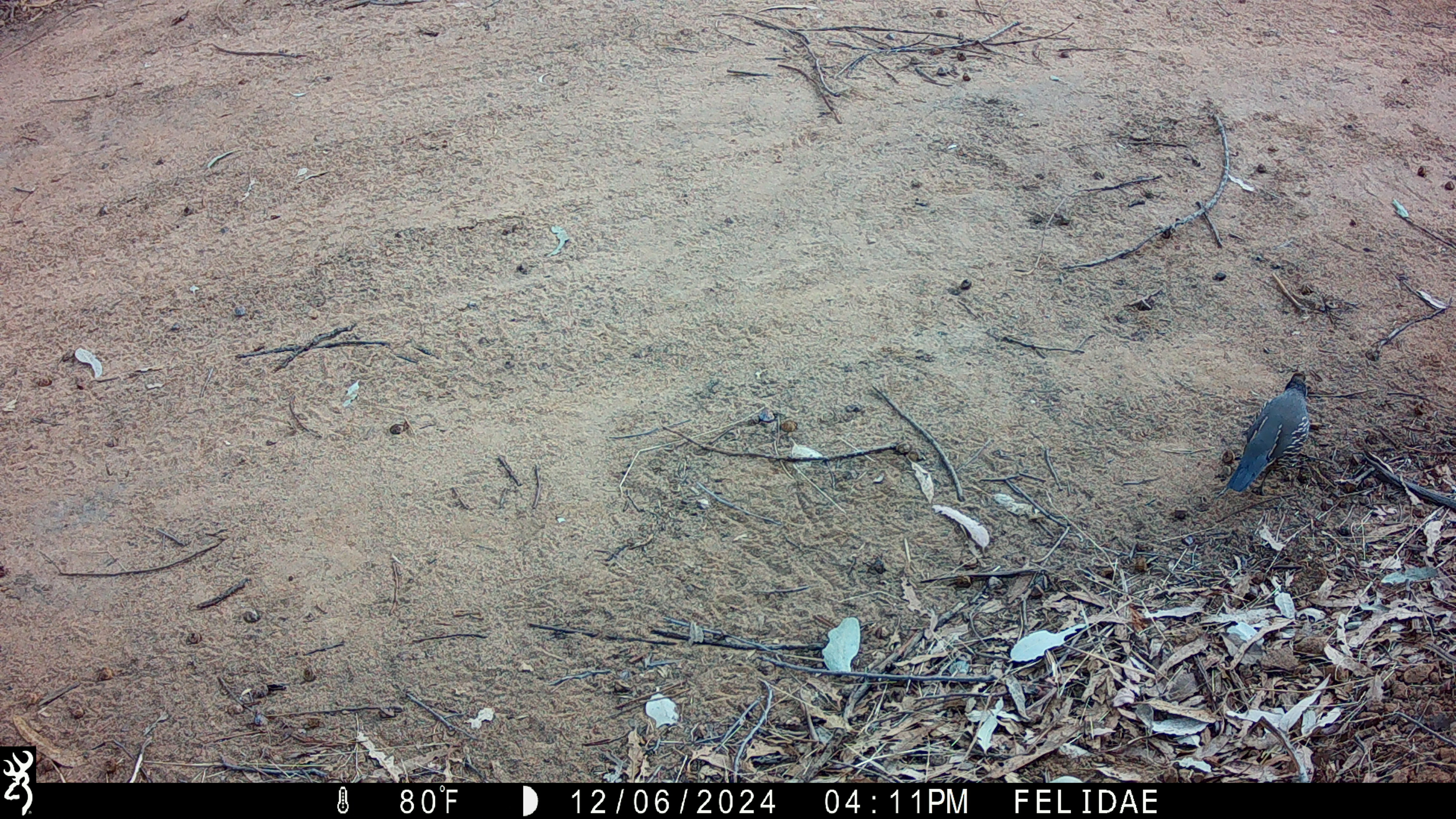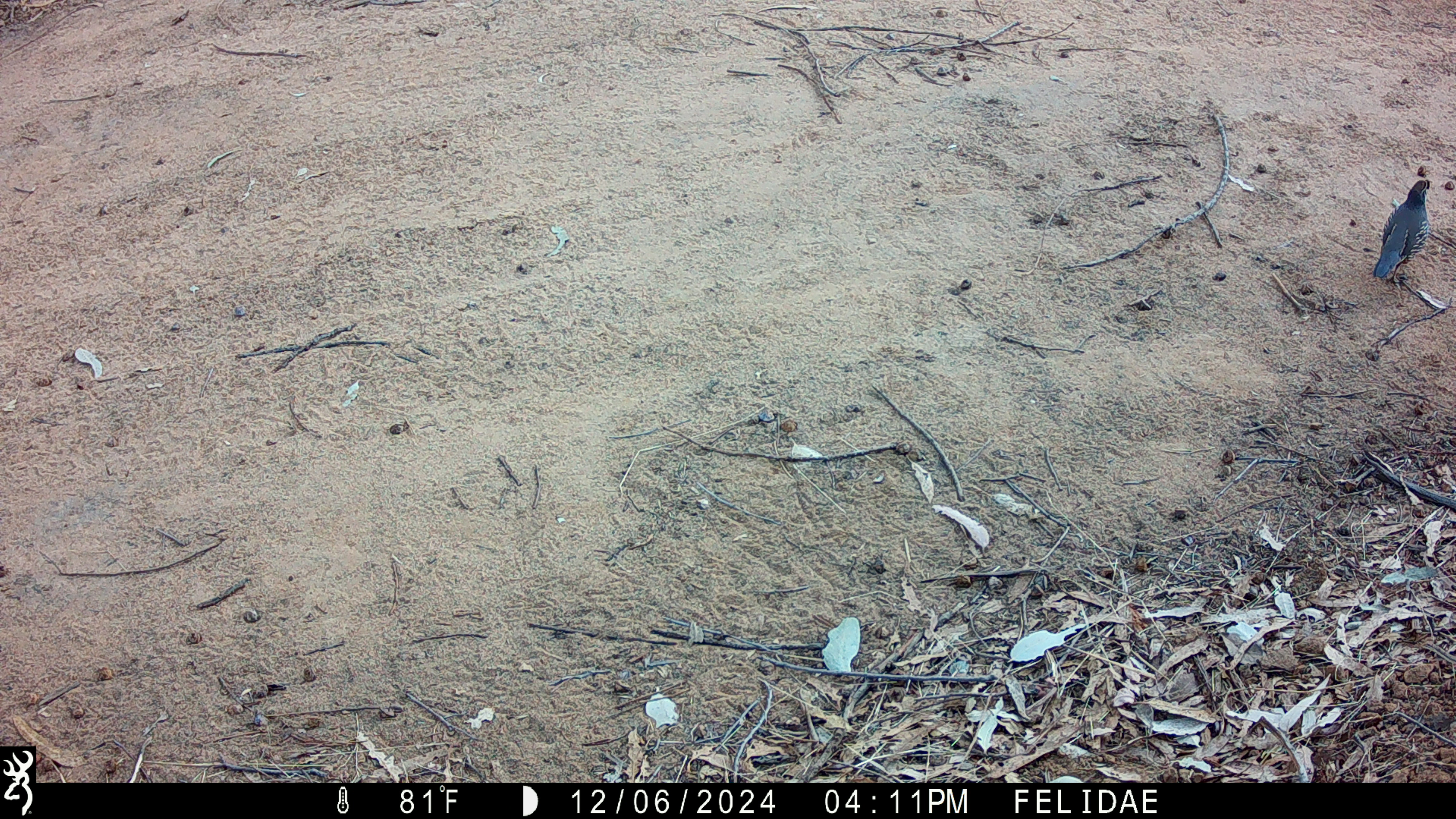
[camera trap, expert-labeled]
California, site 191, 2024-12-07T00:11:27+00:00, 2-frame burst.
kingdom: Animalia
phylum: Chordata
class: Aves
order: Galliformes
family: Odontophoridae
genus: Callipepla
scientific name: Callipepla californica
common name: california quail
California quail (Callipepla californica).